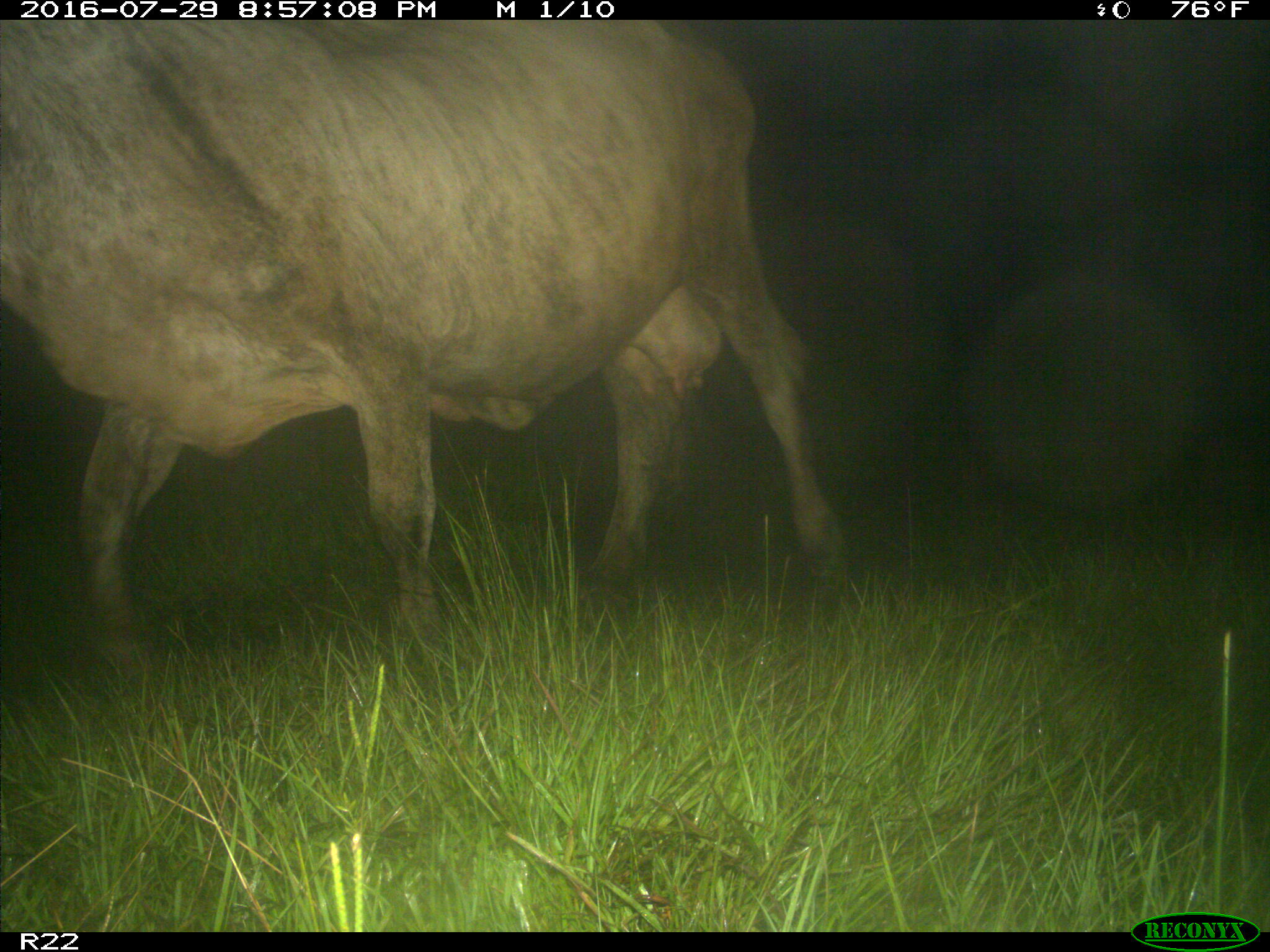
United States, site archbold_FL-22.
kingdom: Animalia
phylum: Chordata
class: Mammalia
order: Artiodactyla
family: Bovidae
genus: Bos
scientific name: Bos taurus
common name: domestic cow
Bos taurus (domestic cow).